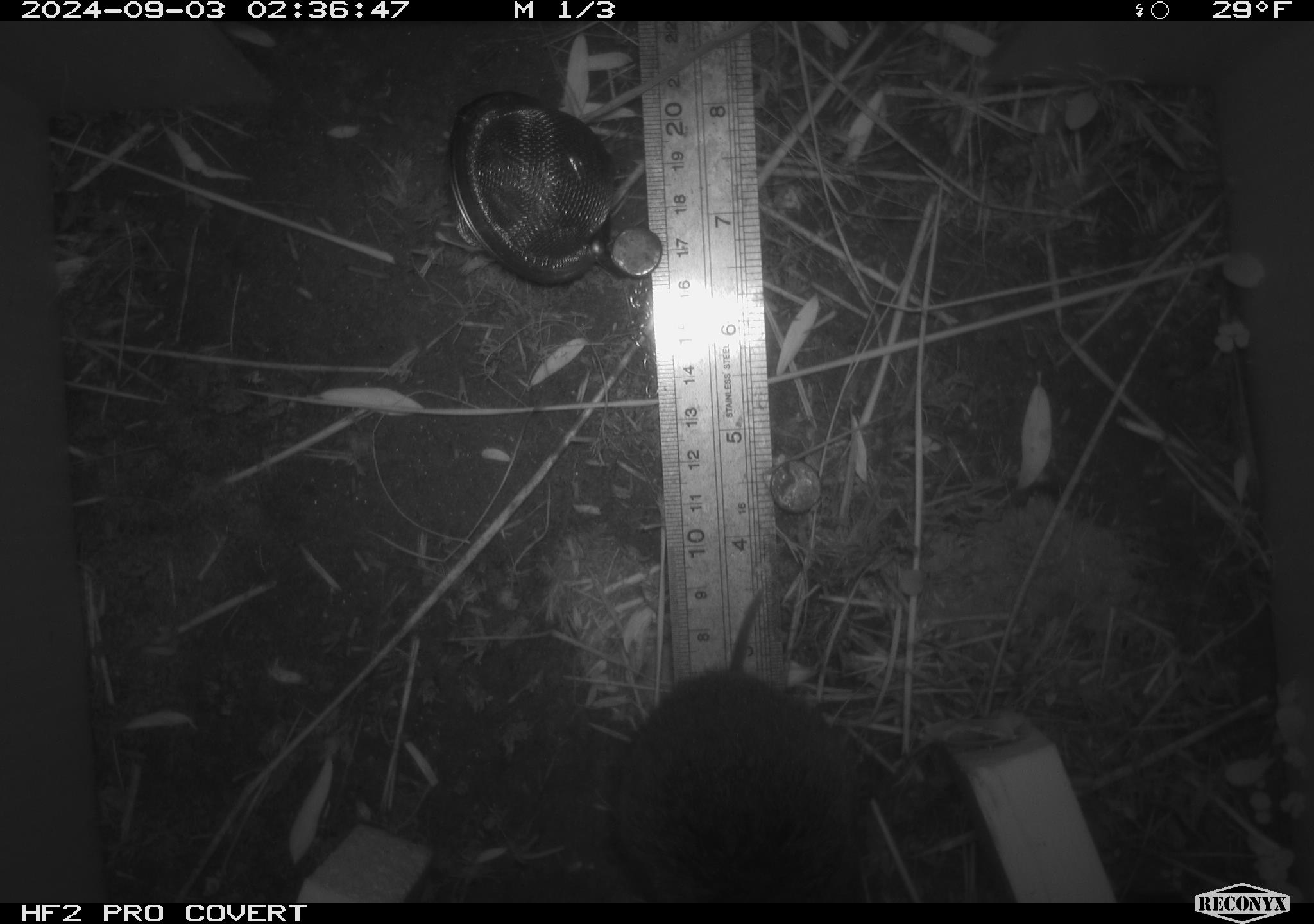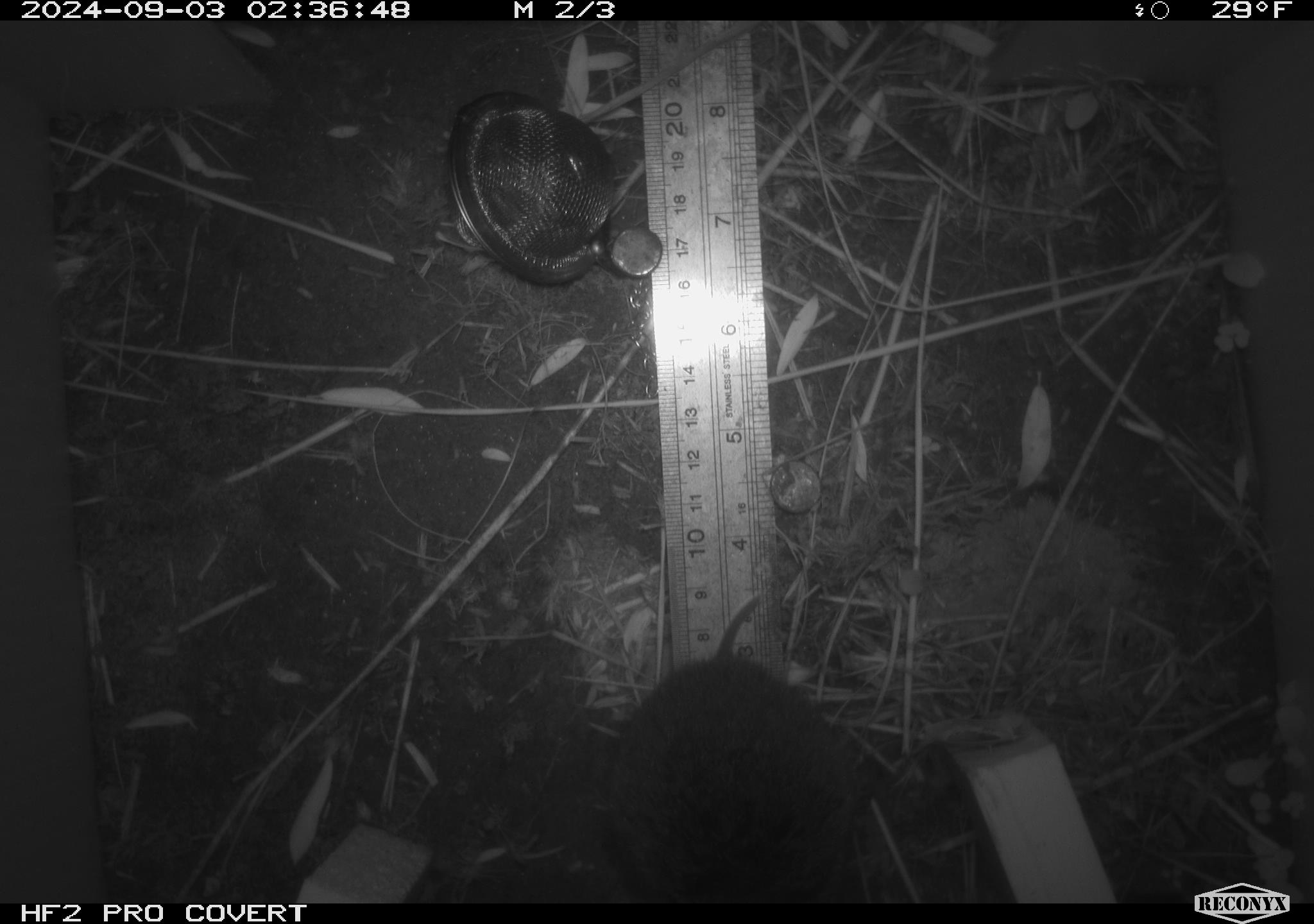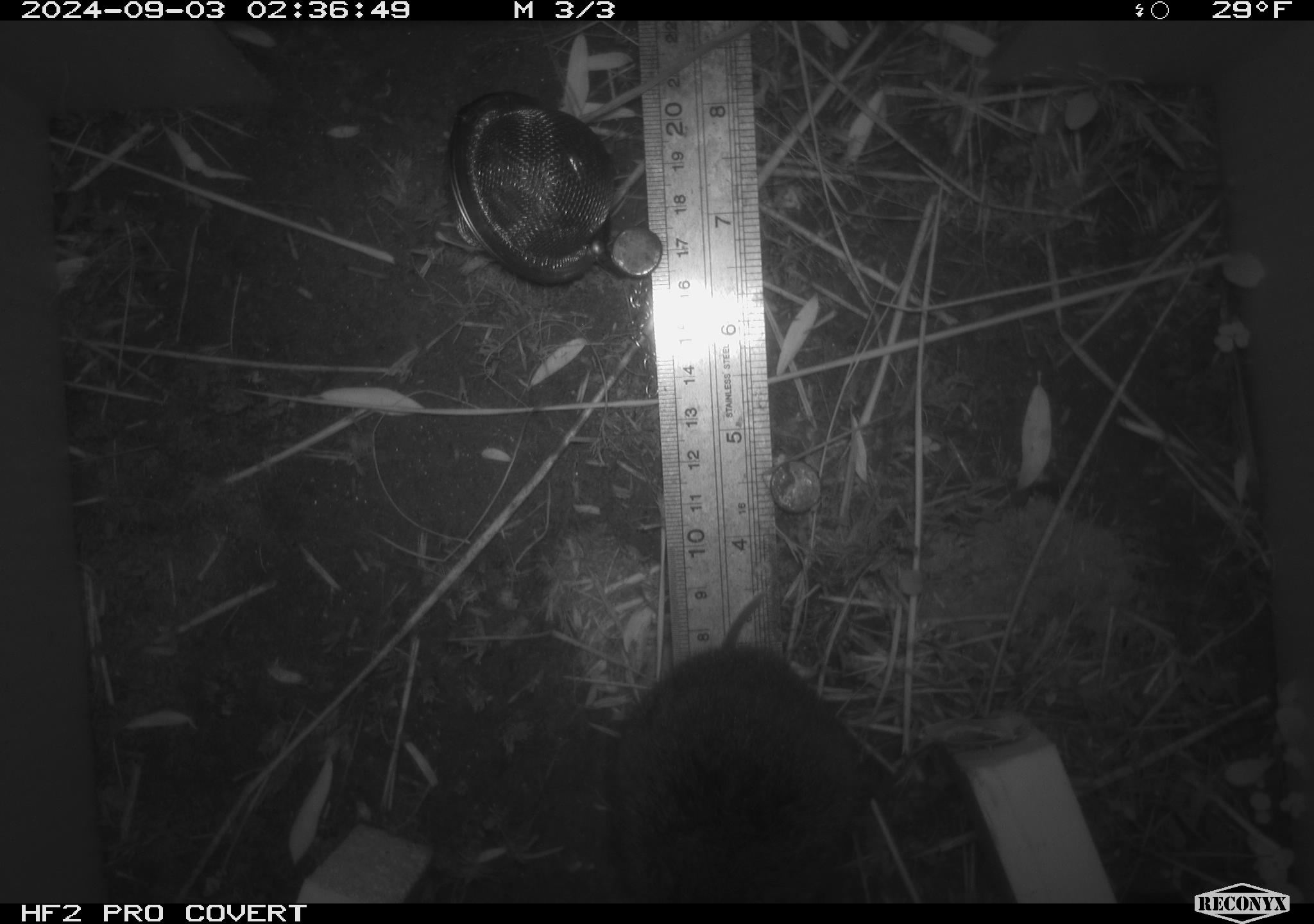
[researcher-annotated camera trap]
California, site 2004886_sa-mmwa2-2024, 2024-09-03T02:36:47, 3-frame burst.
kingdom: Animalia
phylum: Chordata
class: Mammalia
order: Rodentia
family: Cricetidae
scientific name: Arvicolinae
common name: voles, lemmings, and muskrats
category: arvicolinae subfamily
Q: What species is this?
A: Arvicolinae subfamily (voles, lemmings, and muskrats) (Arvicolinae).